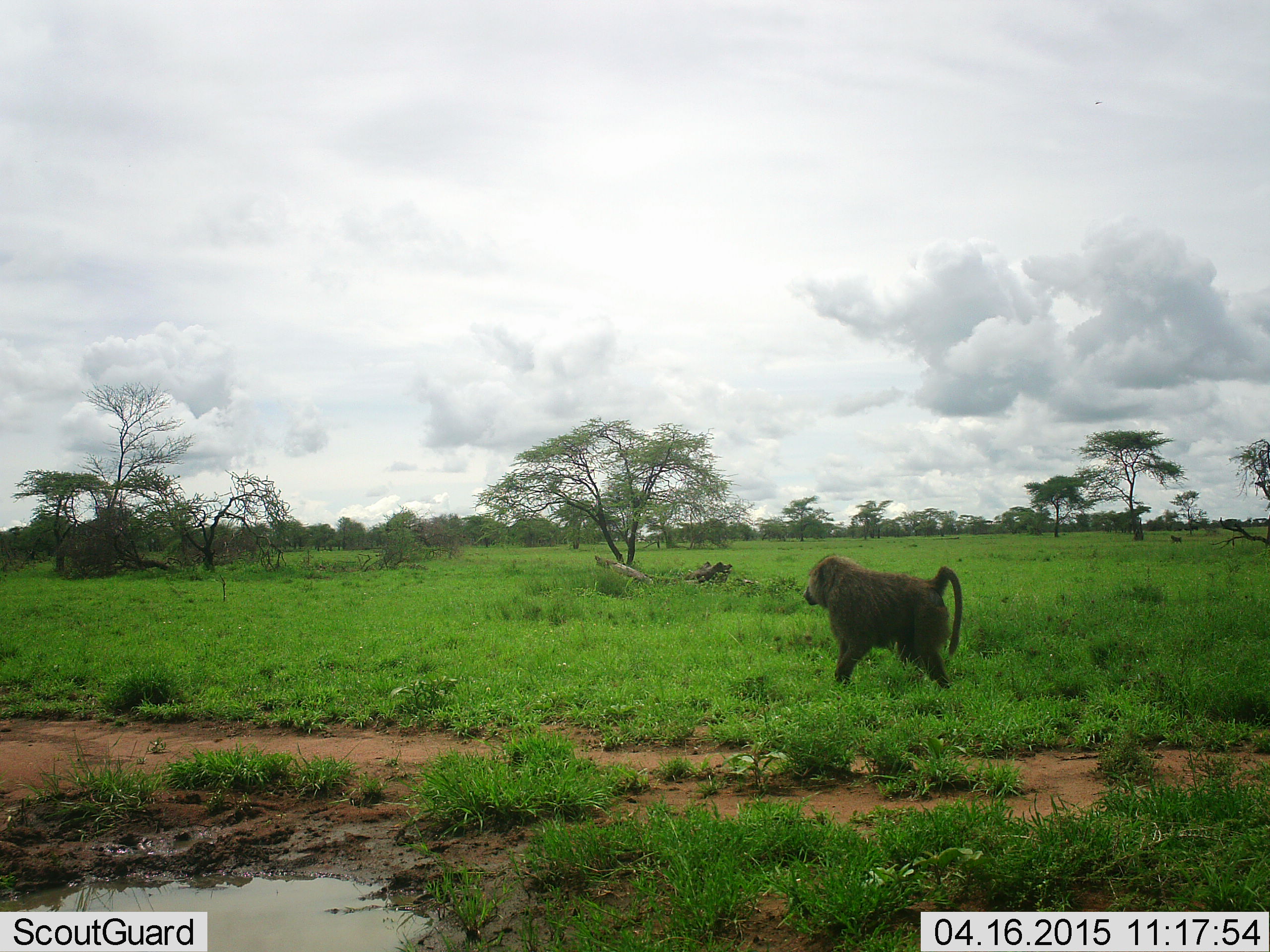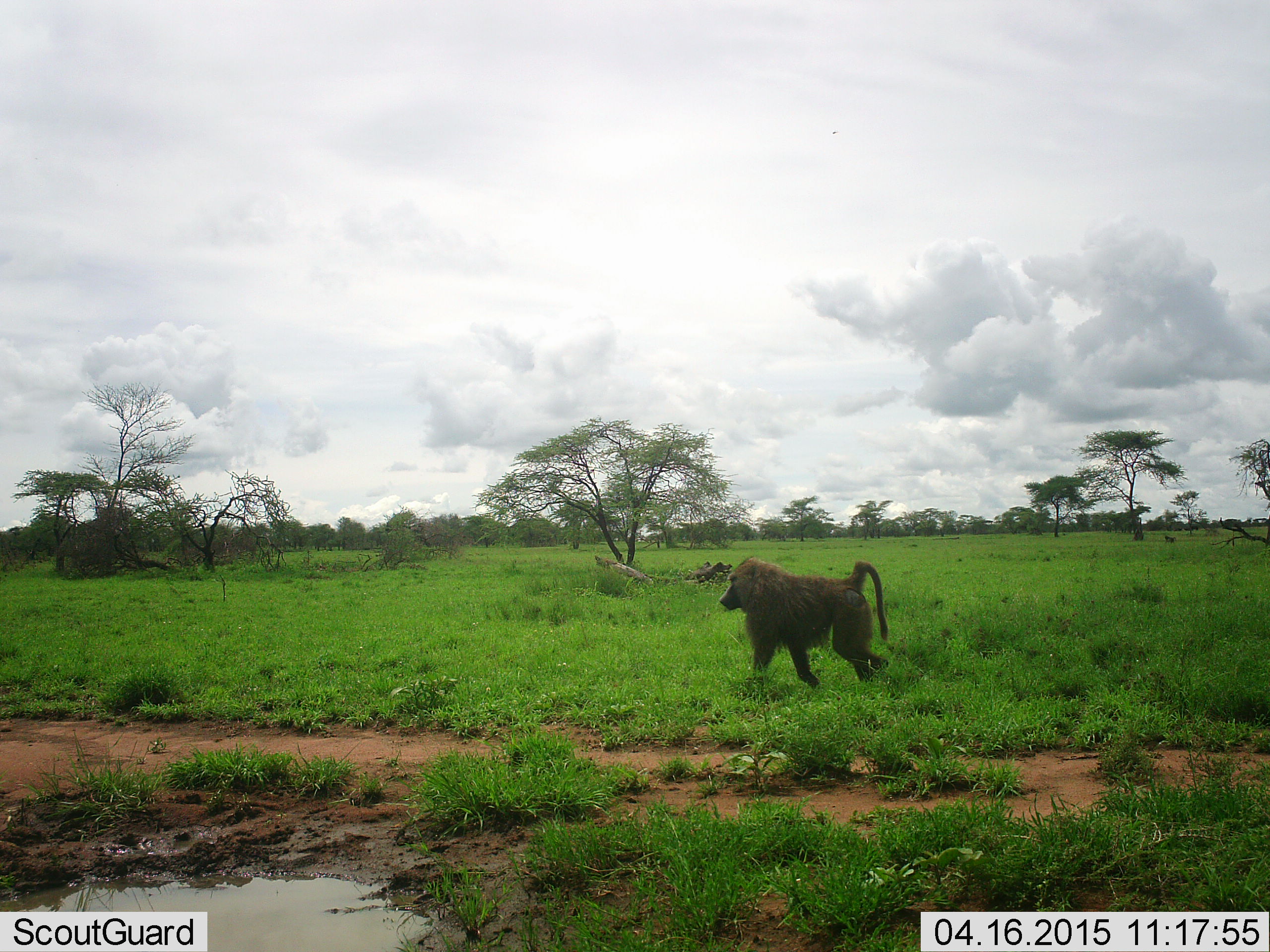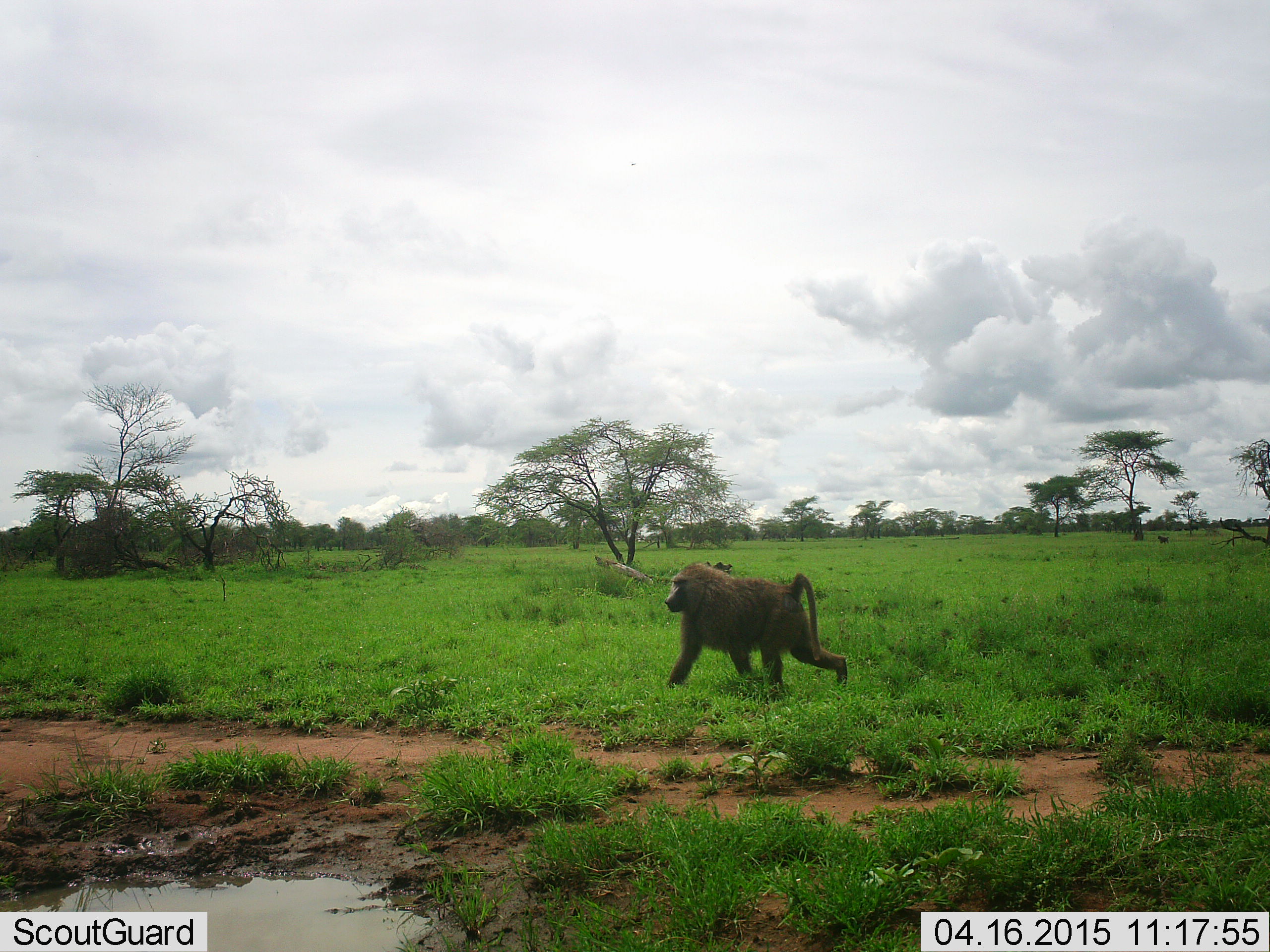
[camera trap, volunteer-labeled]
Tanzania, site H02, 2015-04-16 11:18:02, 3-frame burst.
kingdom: Animalia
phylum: Chordata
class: Mammalia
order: Primates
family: Cercopithecidae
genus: Papio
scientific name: Papio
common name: baboon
Baboon (Papio), count 1. Behavior (volunteer vote fractions): standing 0%, resting 0%, moving 100%, interacting 0%. Young present (vote fraction): 0%. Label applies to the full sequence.